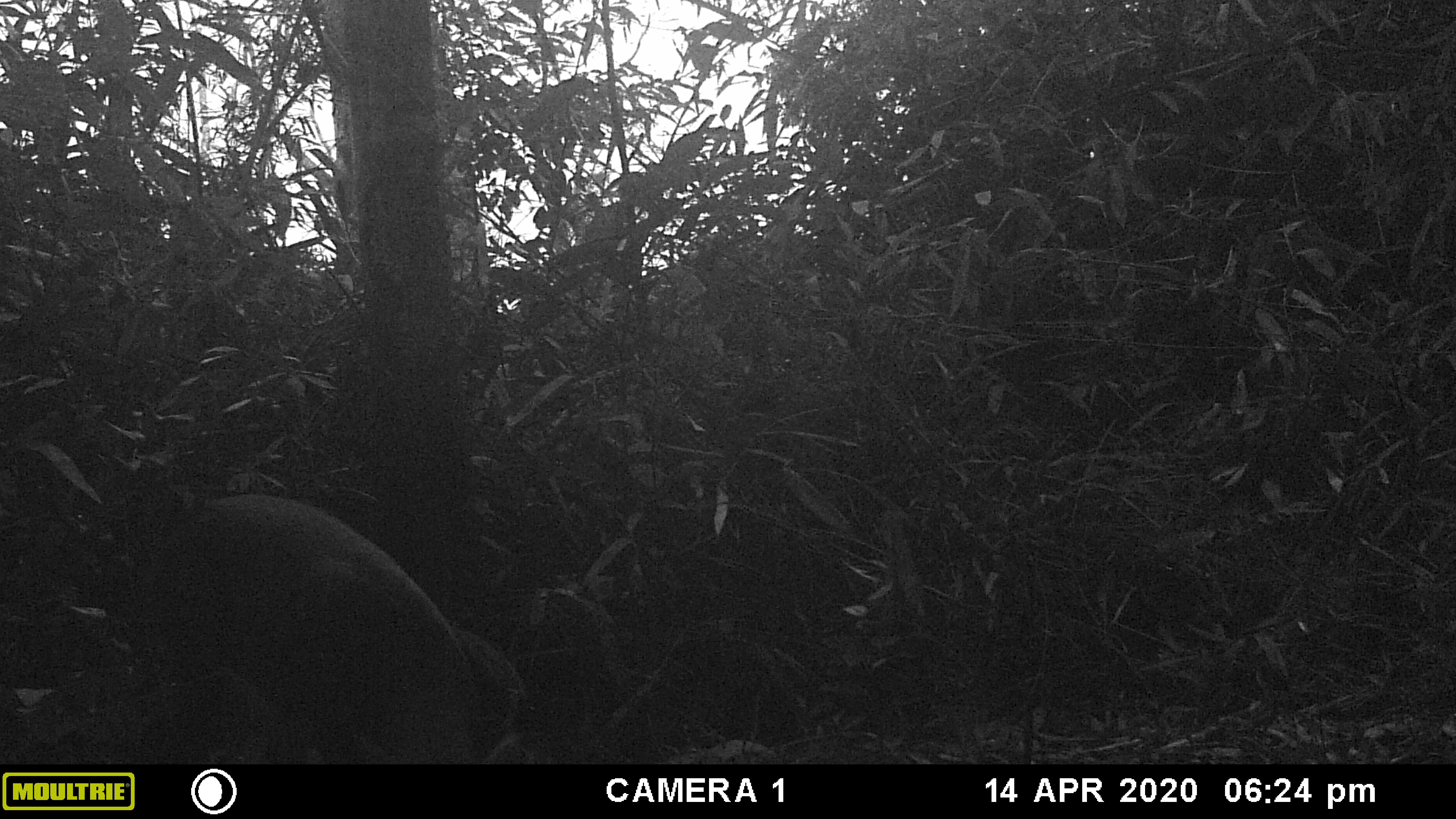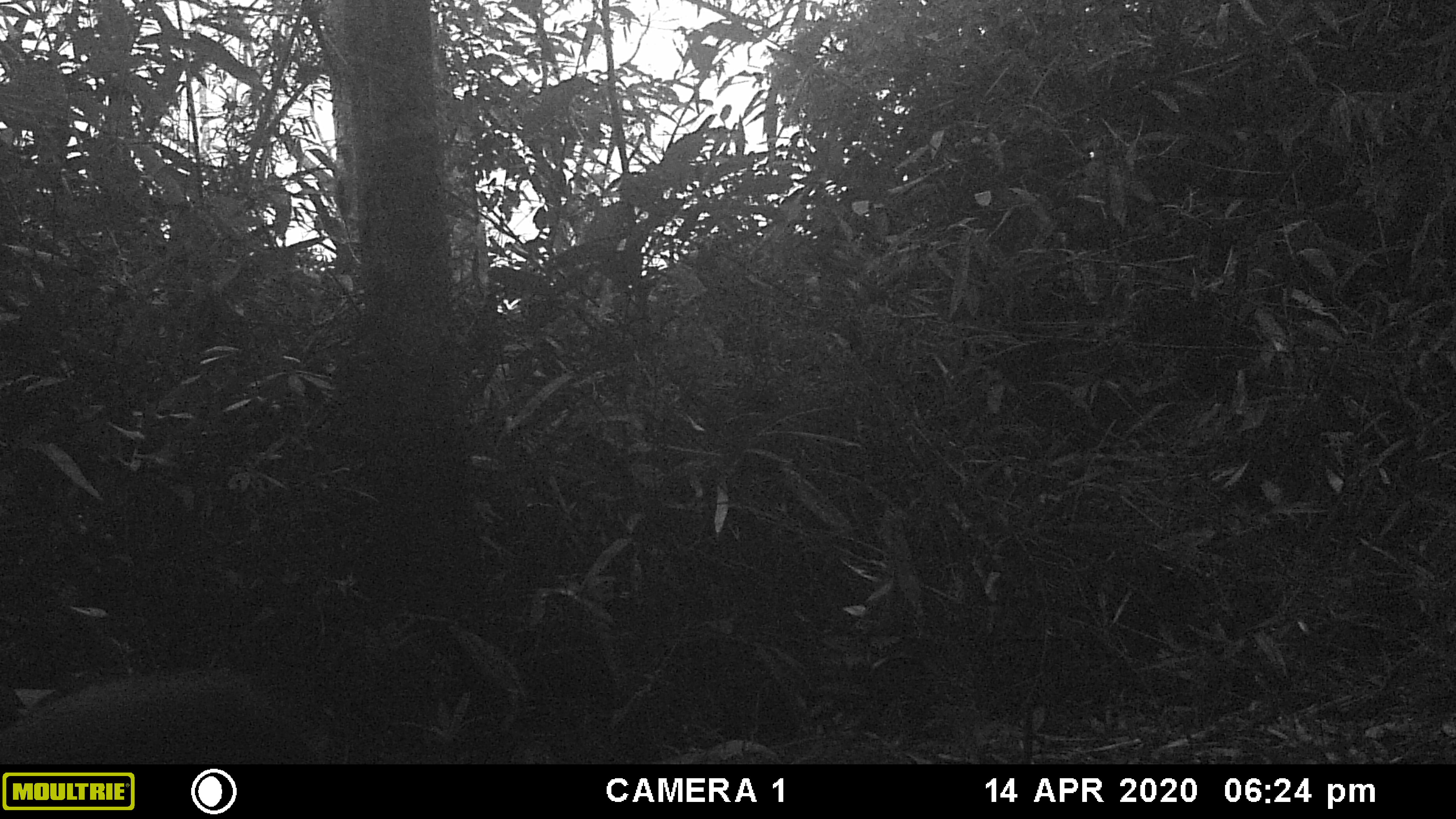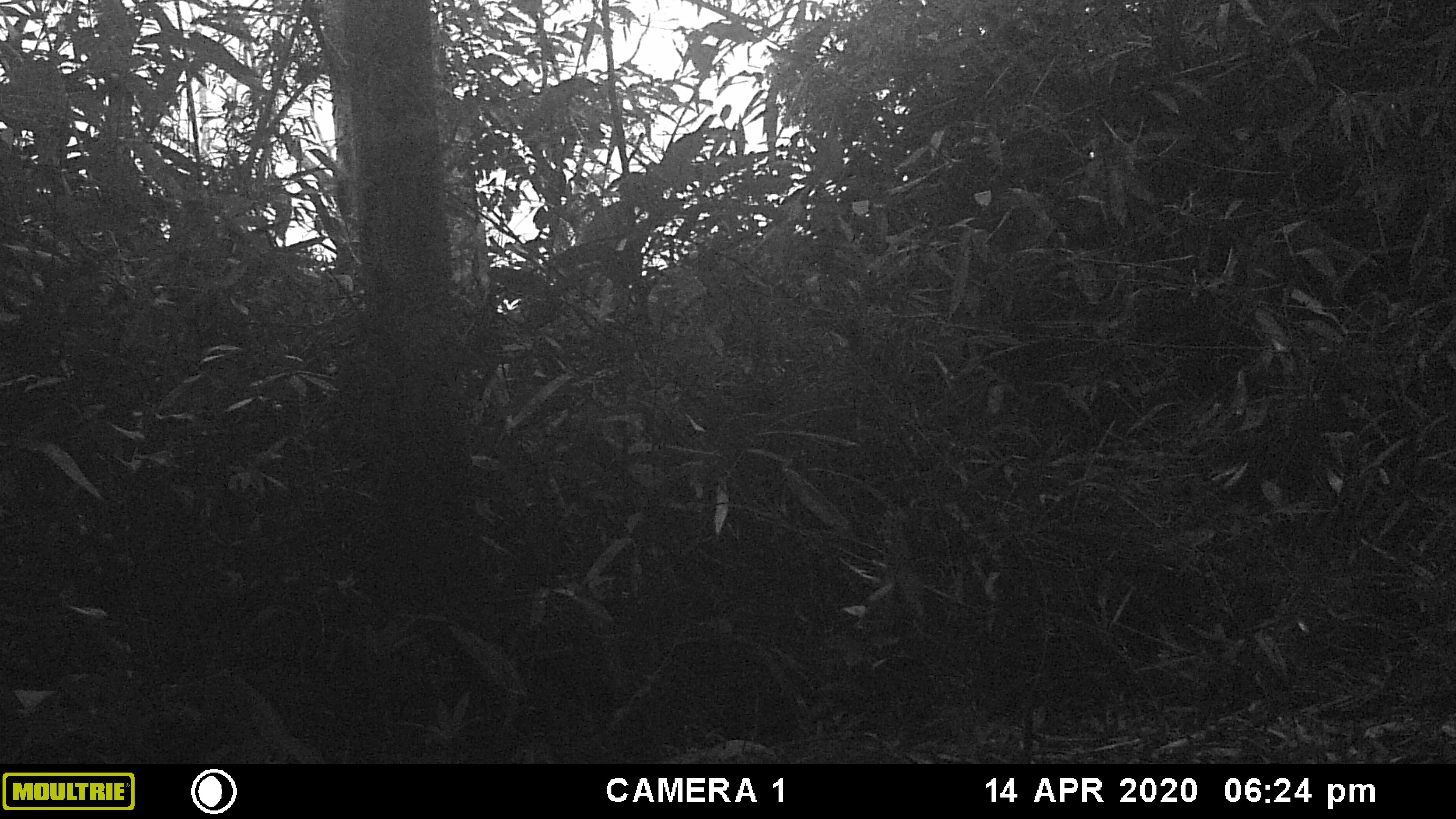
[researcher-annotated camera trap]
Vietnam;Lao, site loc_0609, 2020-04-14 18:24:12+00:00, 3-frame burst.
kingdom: Animalia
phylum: Chordata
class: Mammalia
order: Artiodactyla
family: Cervidae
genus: Muntiacus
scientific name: Muntiacus rooseveltorum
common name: roosevelt's muntjac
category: roosevelts muntjac group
Roosevelts muntjac group (roosevelt's muntjac) (Muntiacus rooseveltorum). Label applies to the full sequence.